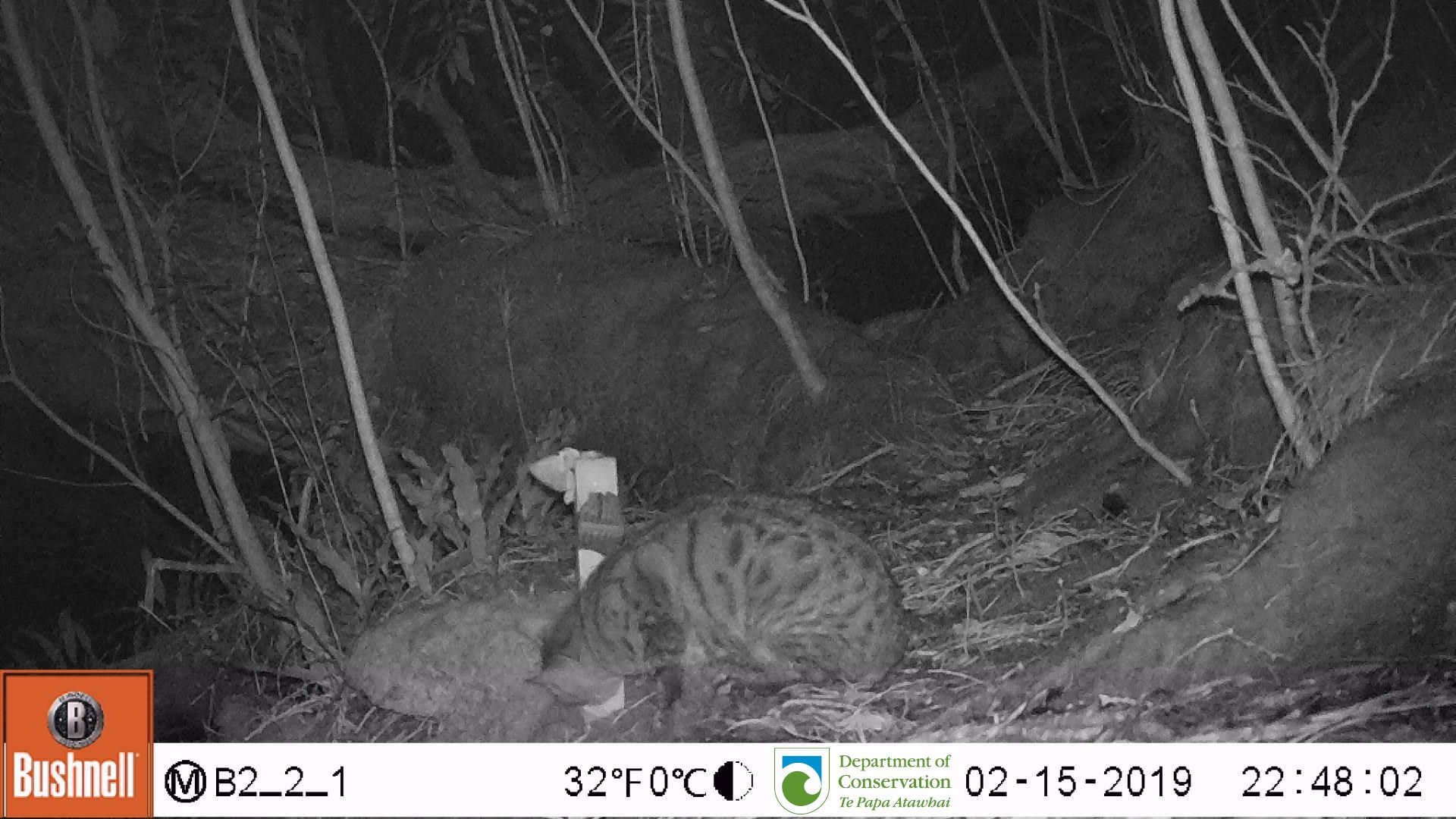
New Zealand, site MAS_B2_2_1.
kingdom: Animalia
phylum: Chordata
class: Mammalia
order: Carnivora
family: Felidae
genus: Felis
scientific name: Felis catus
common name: domestic cat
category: cat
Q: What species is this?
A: Cat (domestic cat) (Felis catus).